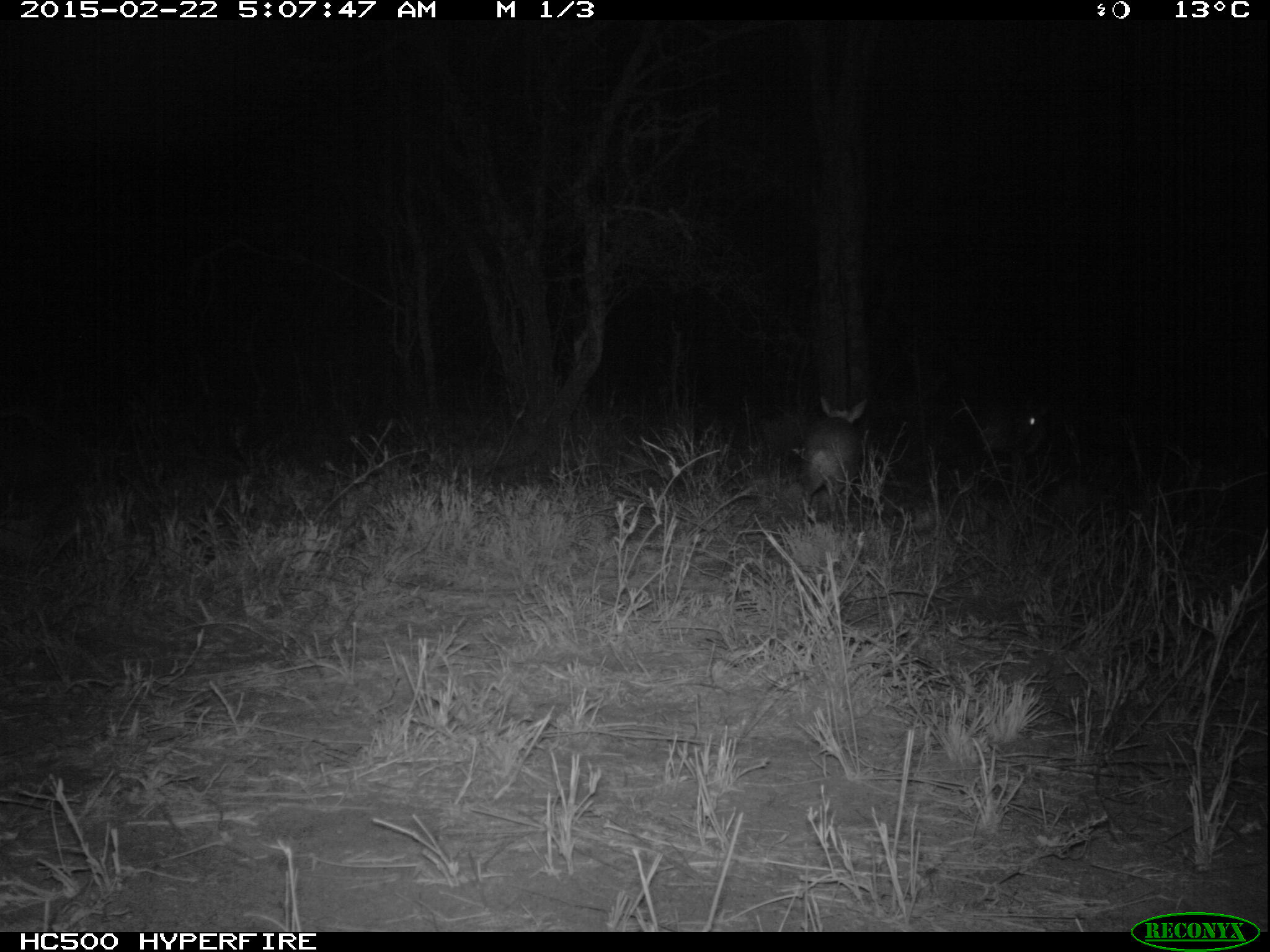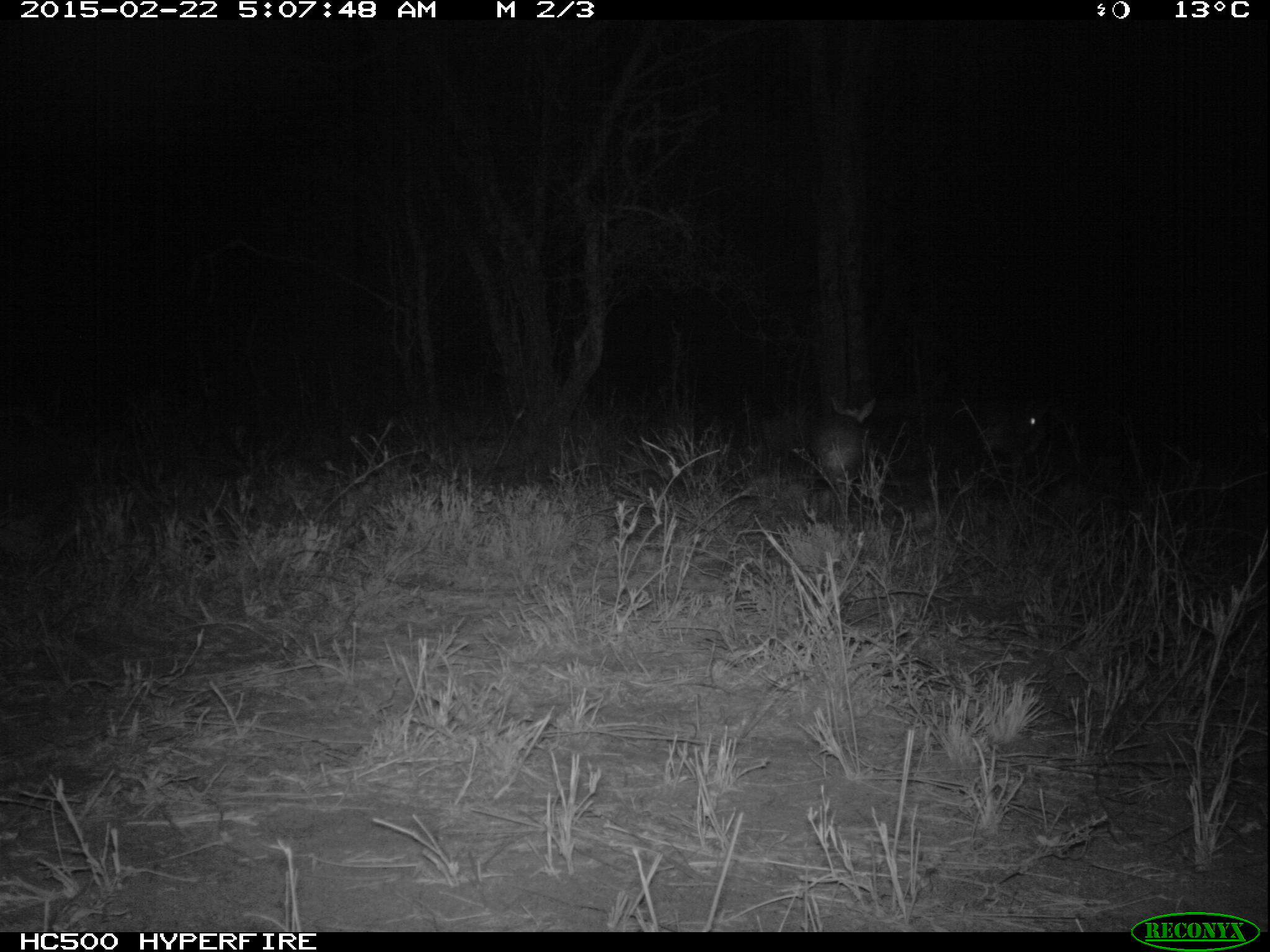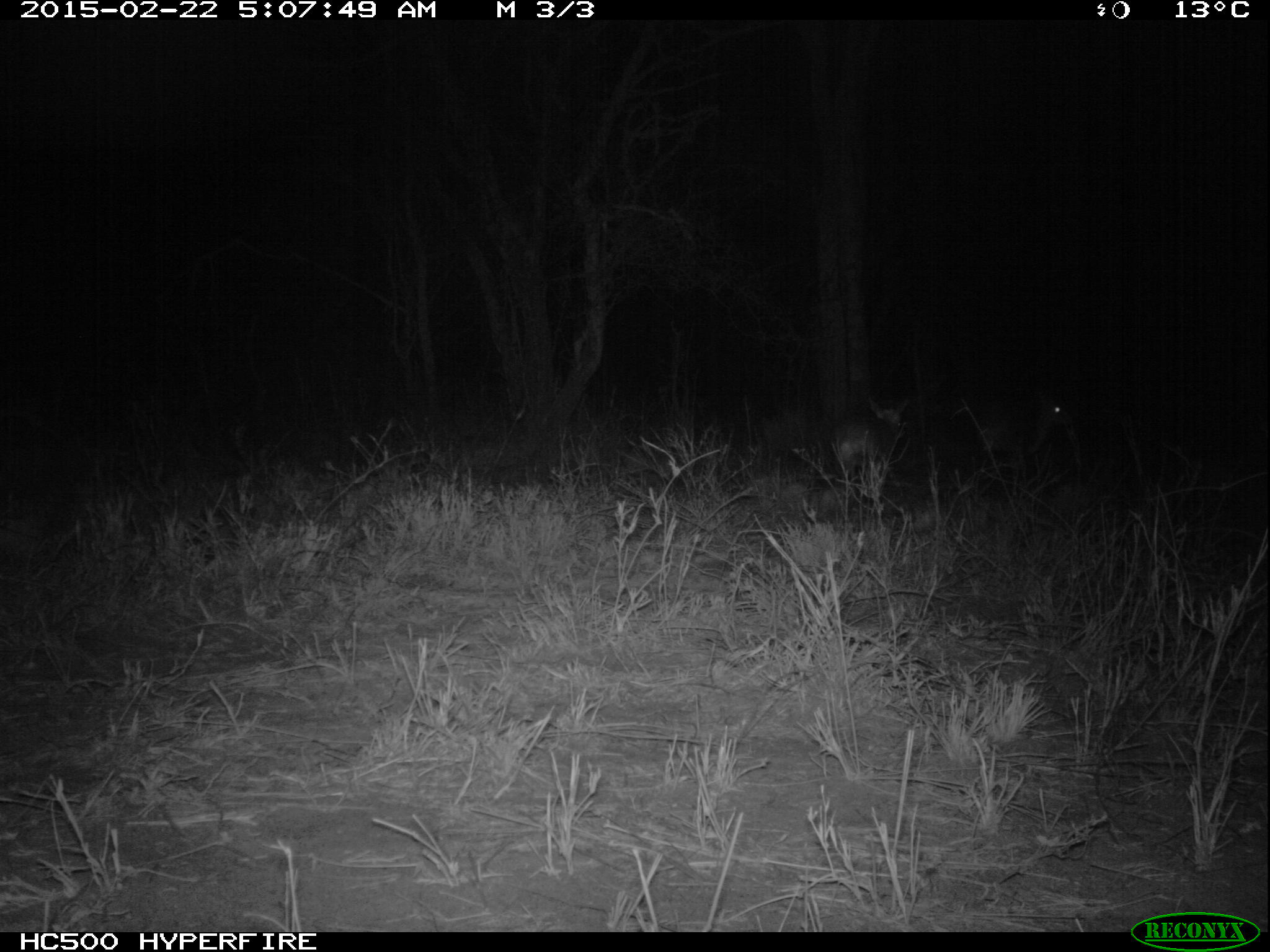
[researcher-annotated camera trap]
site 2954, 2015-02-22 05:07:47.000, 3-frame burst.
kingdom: Animalia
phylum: Chordata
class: Mammalia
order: Artiodactyla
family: Bovidae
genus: Madoqua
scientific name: Madoqua guentheri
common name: günther's dik-dik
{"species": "Madoqua guentheri (günther's dik-dik)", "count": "2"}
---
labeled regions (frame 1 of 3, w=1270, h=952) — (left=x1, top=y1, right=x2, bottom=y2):
madoqua guentheri: (left=963, top=395, right=1050, bottom=508); (left=801, top=395, right=866, bottom=537)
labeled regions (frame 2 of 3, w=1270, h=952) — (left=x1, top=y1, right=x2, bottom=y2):
madoqua guentheri: (left=816, top=394, right=876, bottom=524); (left=975, top=399, right=1063, bottom=485)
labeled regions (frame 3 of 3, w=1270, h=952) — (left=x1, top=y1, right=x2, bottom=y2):
madoqua guentheri: (left=951, top=394, right=1072, bottom=499); (left=835, top=398, right=909, bottom=504)